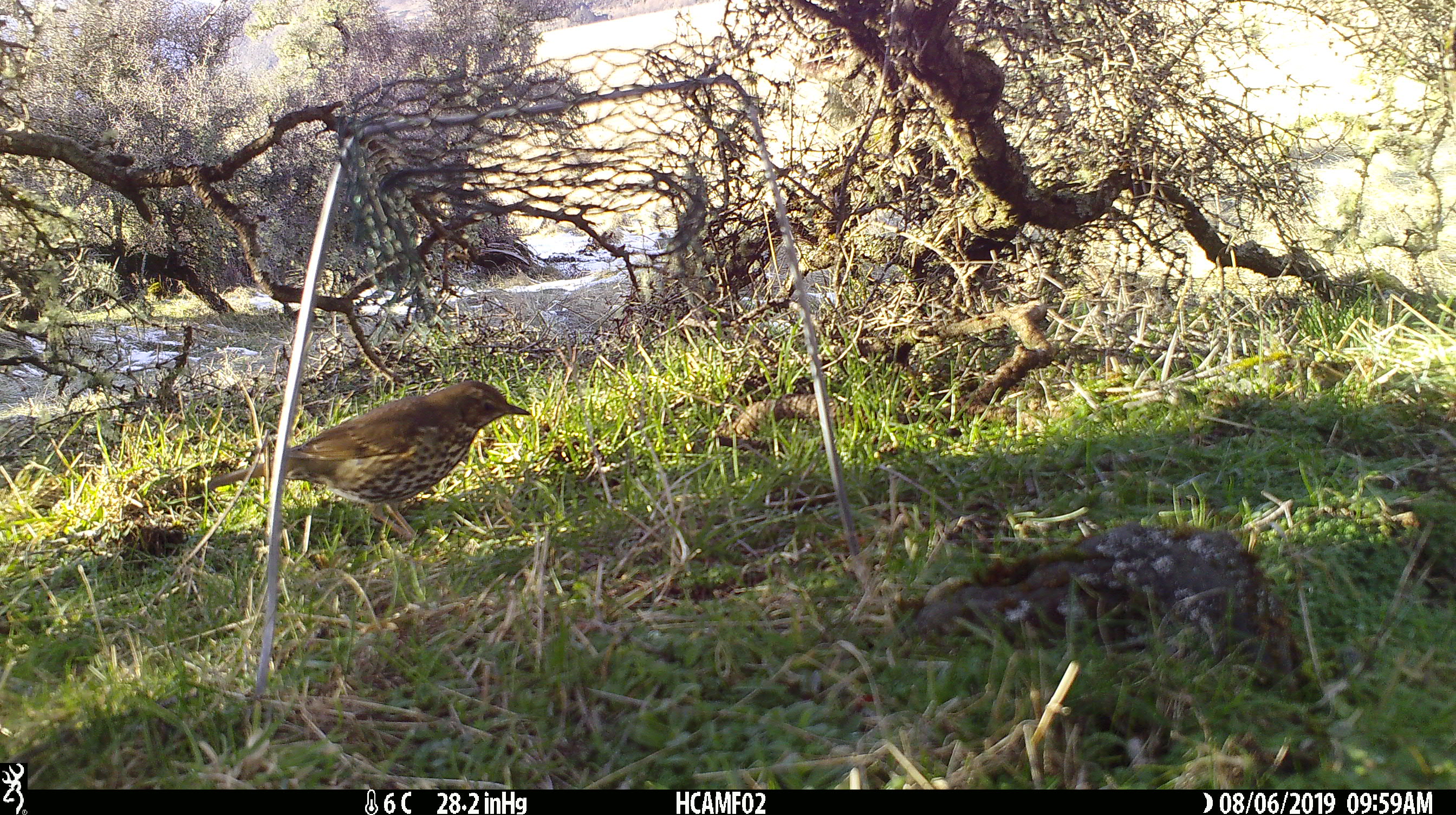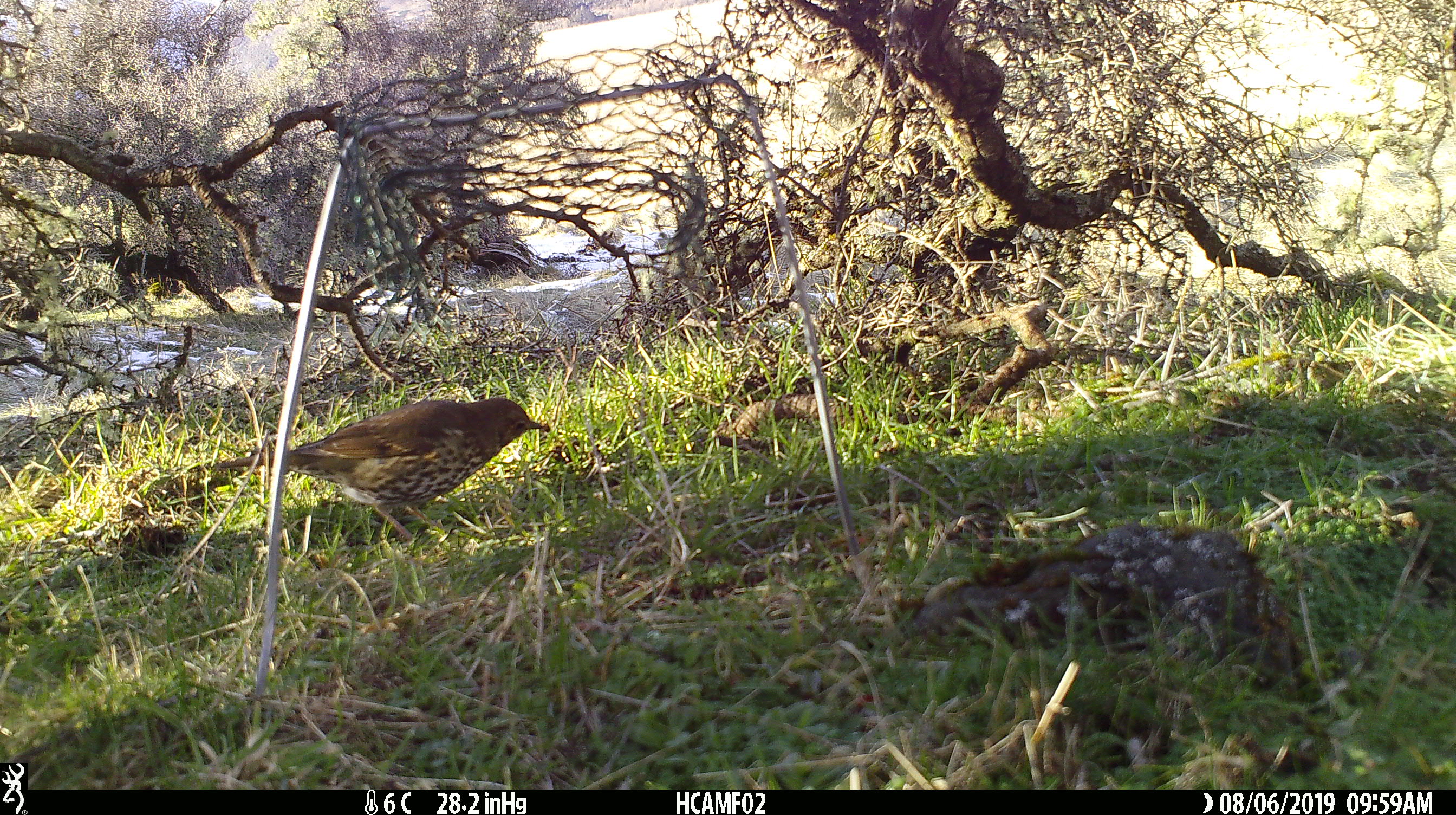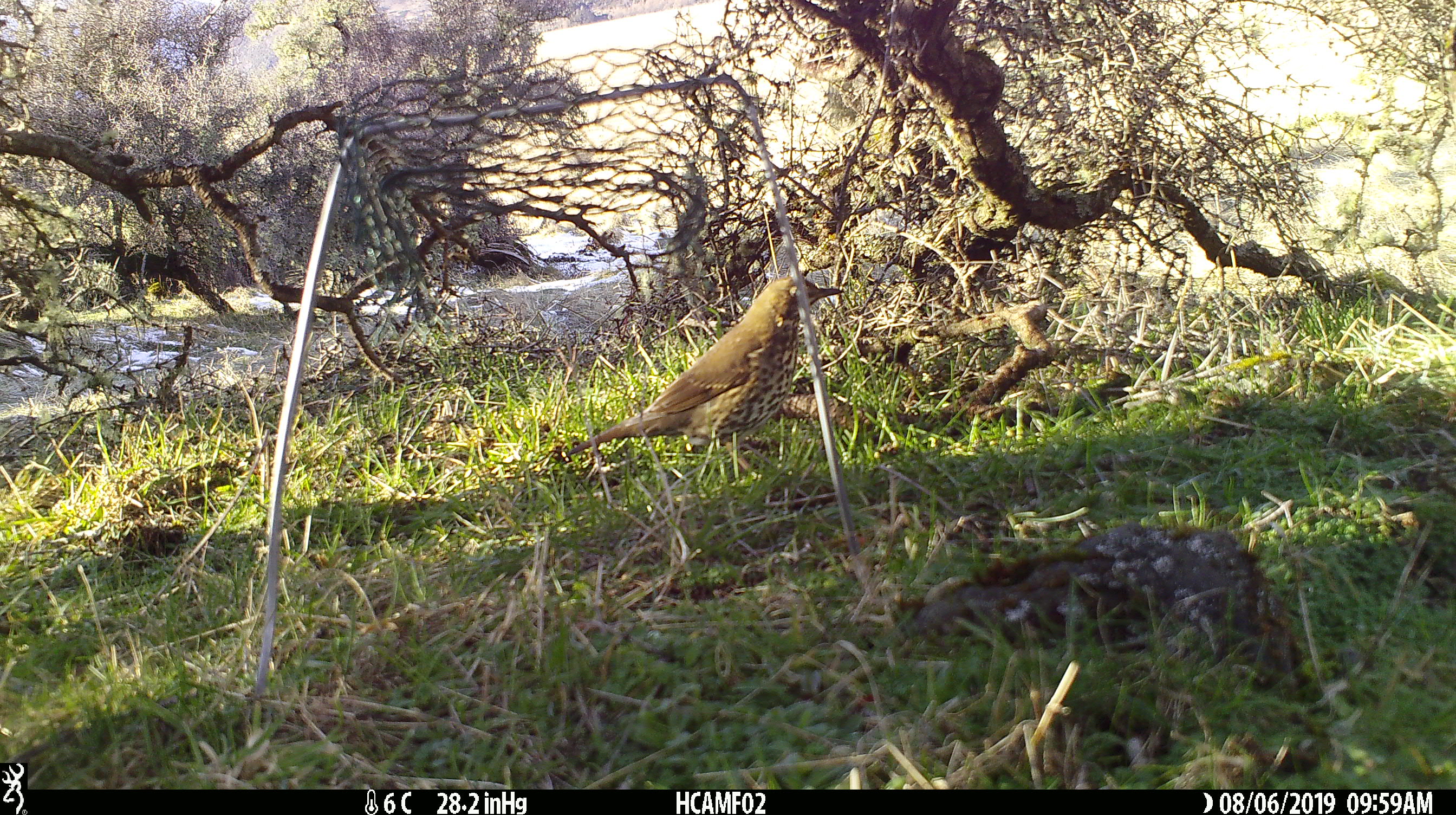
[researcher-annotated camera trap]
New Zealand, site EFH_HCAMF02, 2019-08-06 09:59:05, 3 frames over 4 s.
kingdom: Animalia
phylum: Chordata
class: Aves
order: Passeriformes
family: Turdidae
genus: Turdus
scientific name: Turdus philomelos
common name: song thrush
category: thrush